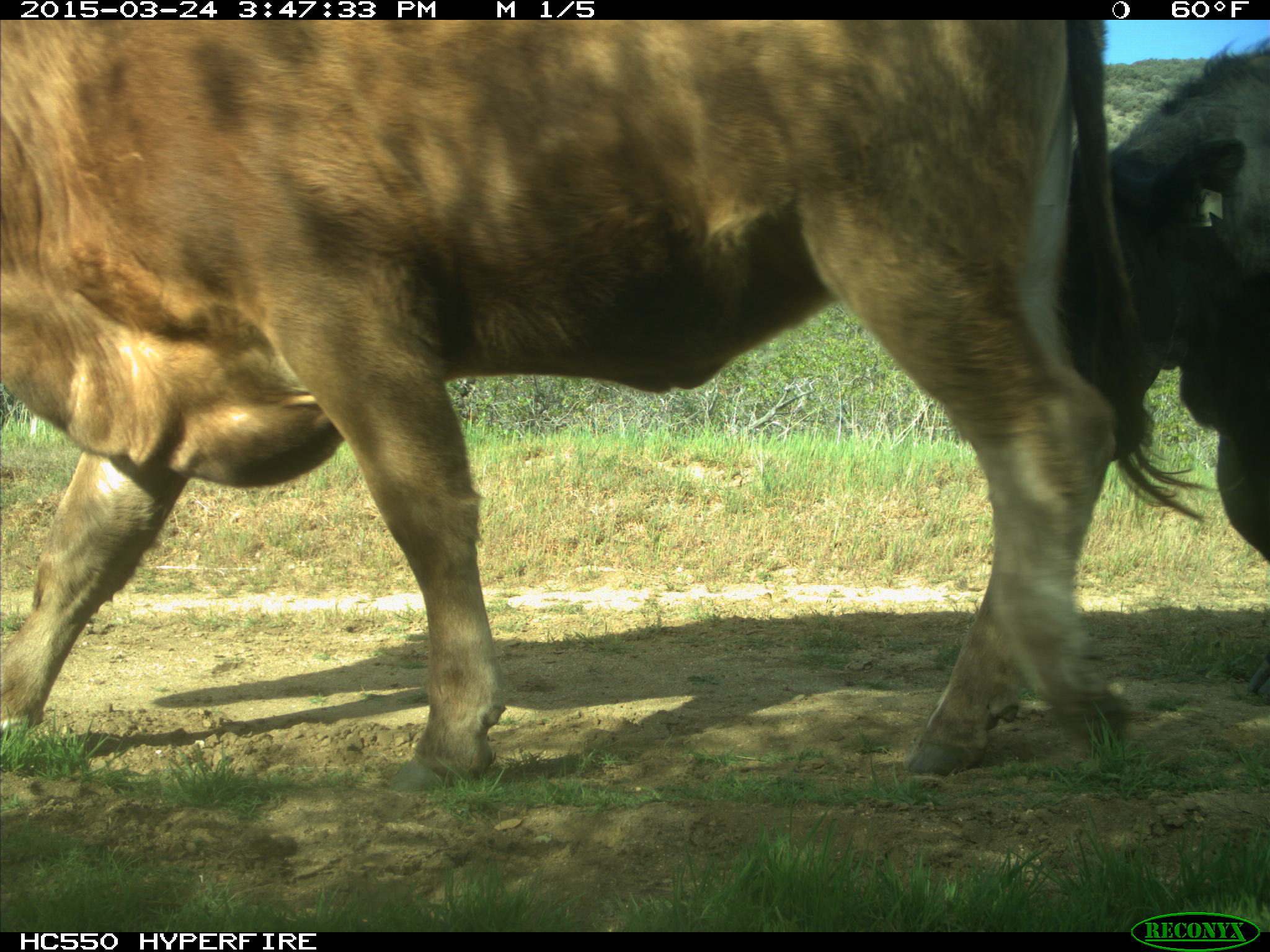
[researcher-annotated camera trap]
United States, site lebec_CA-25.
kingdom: Animalia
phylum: Chordata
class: Mammalia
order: Artiodactyla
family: Bovidae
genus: Bos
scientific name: Bos taurus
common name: domestic cow